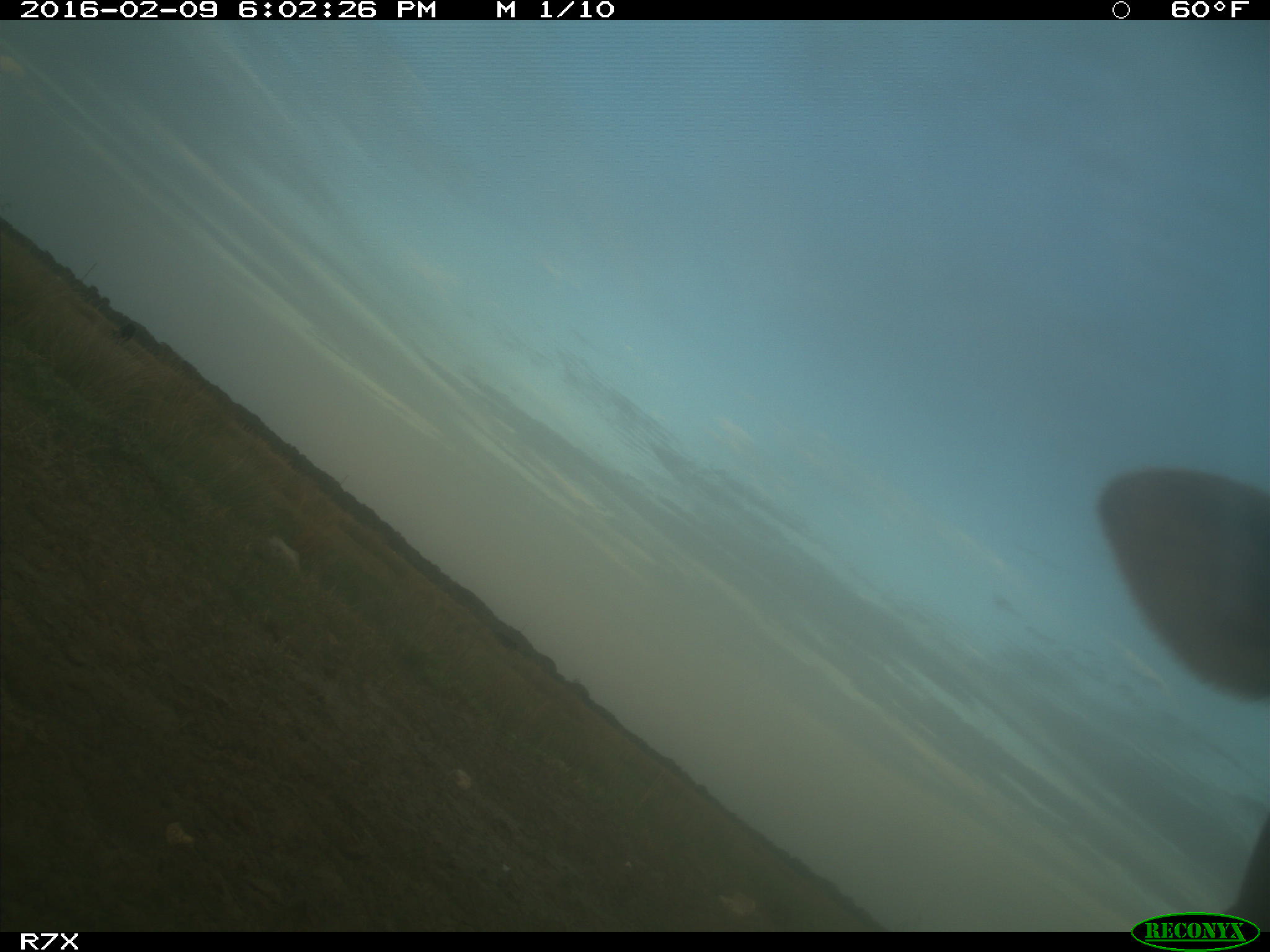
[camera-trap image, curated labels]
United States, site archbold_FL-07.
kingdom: Animalia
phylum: Chordata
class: Mammalia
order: Artiodactyla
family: Bovidae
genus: Bos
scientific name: Bos taurus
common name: domestic cow